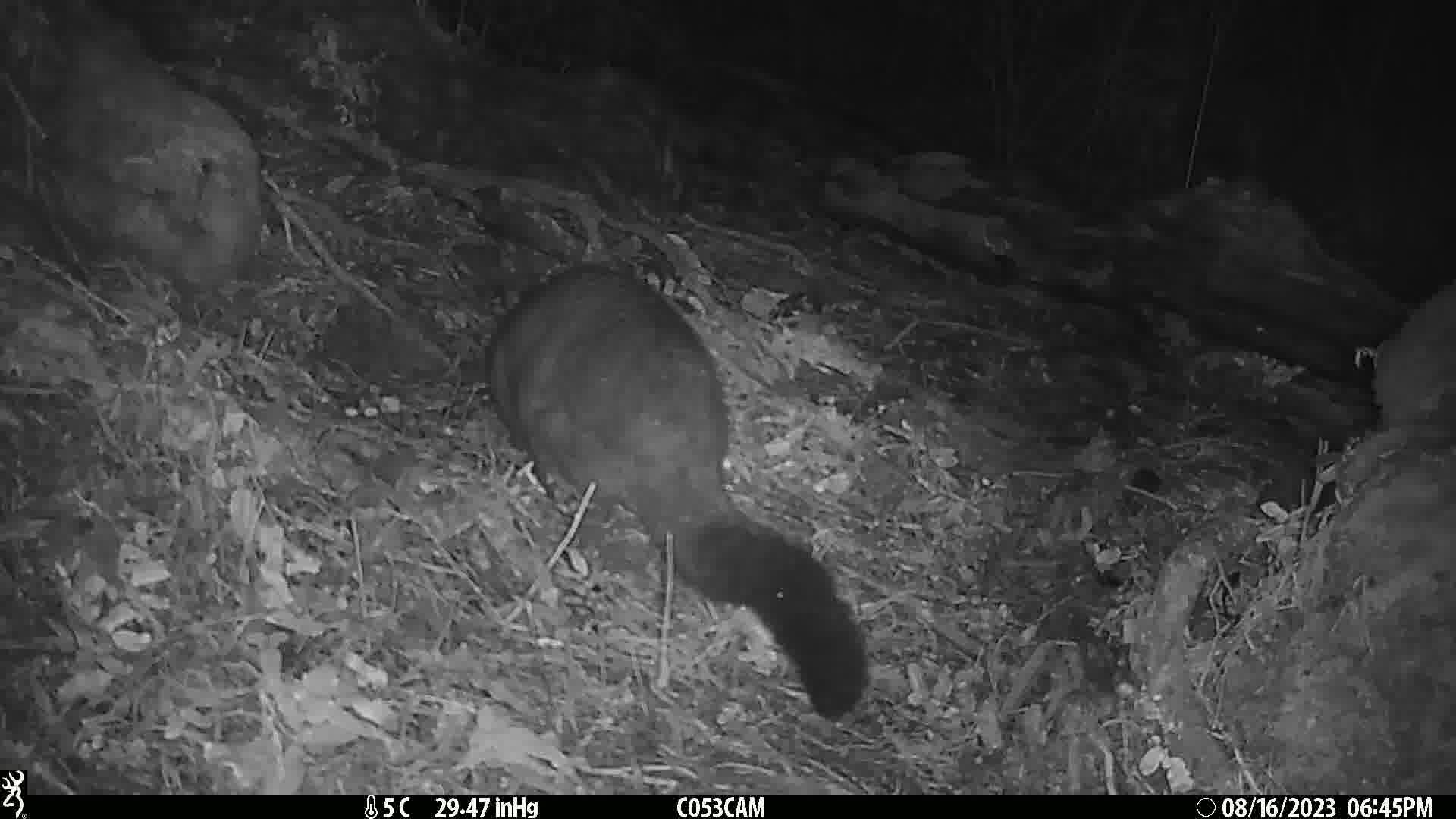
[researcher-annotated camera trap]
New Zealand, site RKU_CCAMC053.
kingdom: Animalia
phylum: Chordata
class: Mammalia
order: Diprotodontia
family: Phalangeridae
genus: Trichosurus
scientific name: Trichosurus vulpecula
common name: common brushtail possum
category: possum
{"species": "possum (common brushtail possum) (Trichosurus vulpecula)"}